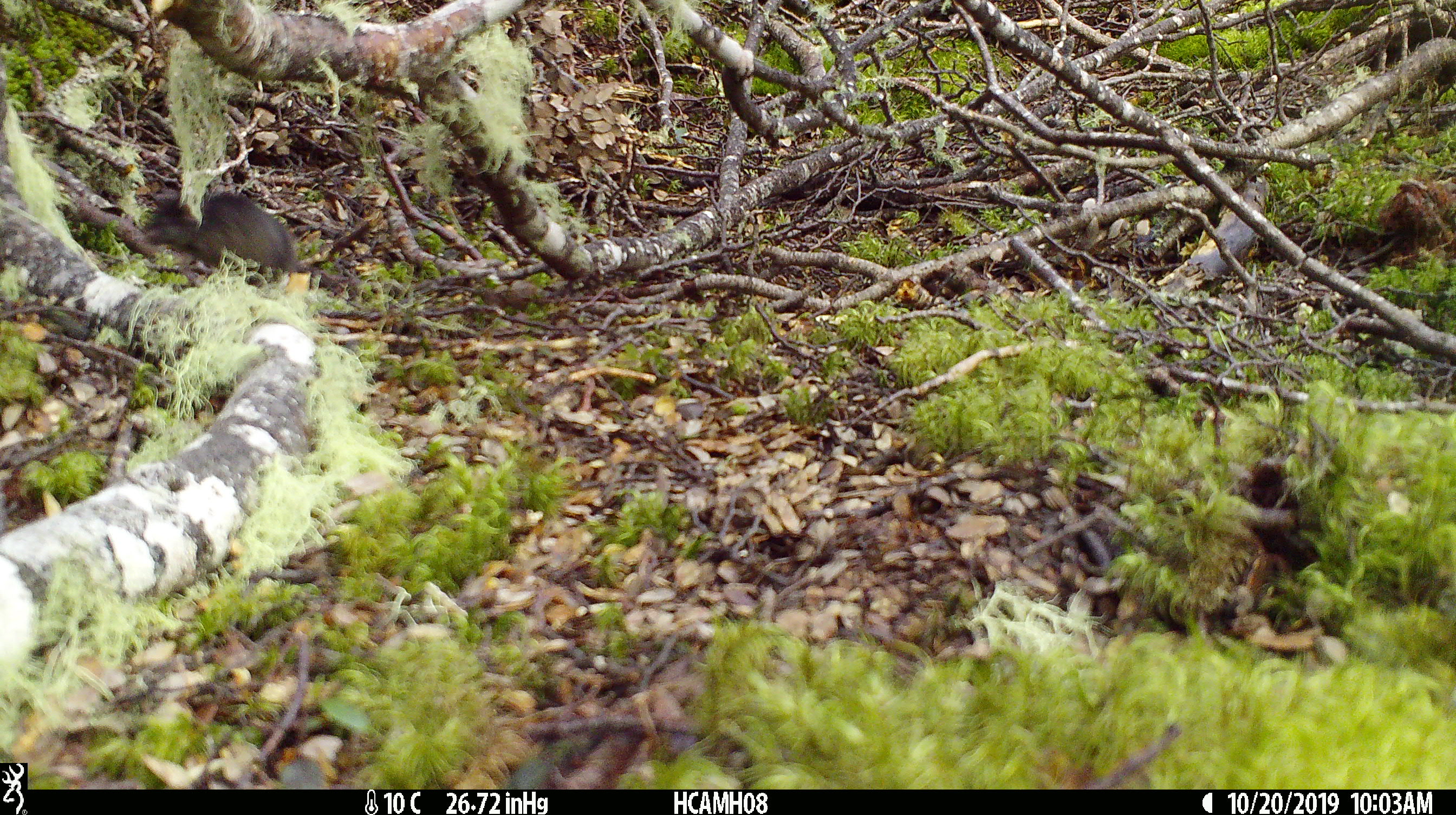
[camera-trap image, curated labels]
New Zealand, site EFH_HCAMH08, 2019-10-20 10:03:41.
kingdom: Animalia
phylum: Chordata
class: Mammalia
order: Rodentia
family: Muridae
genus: Mus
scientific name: Mus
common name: mouse